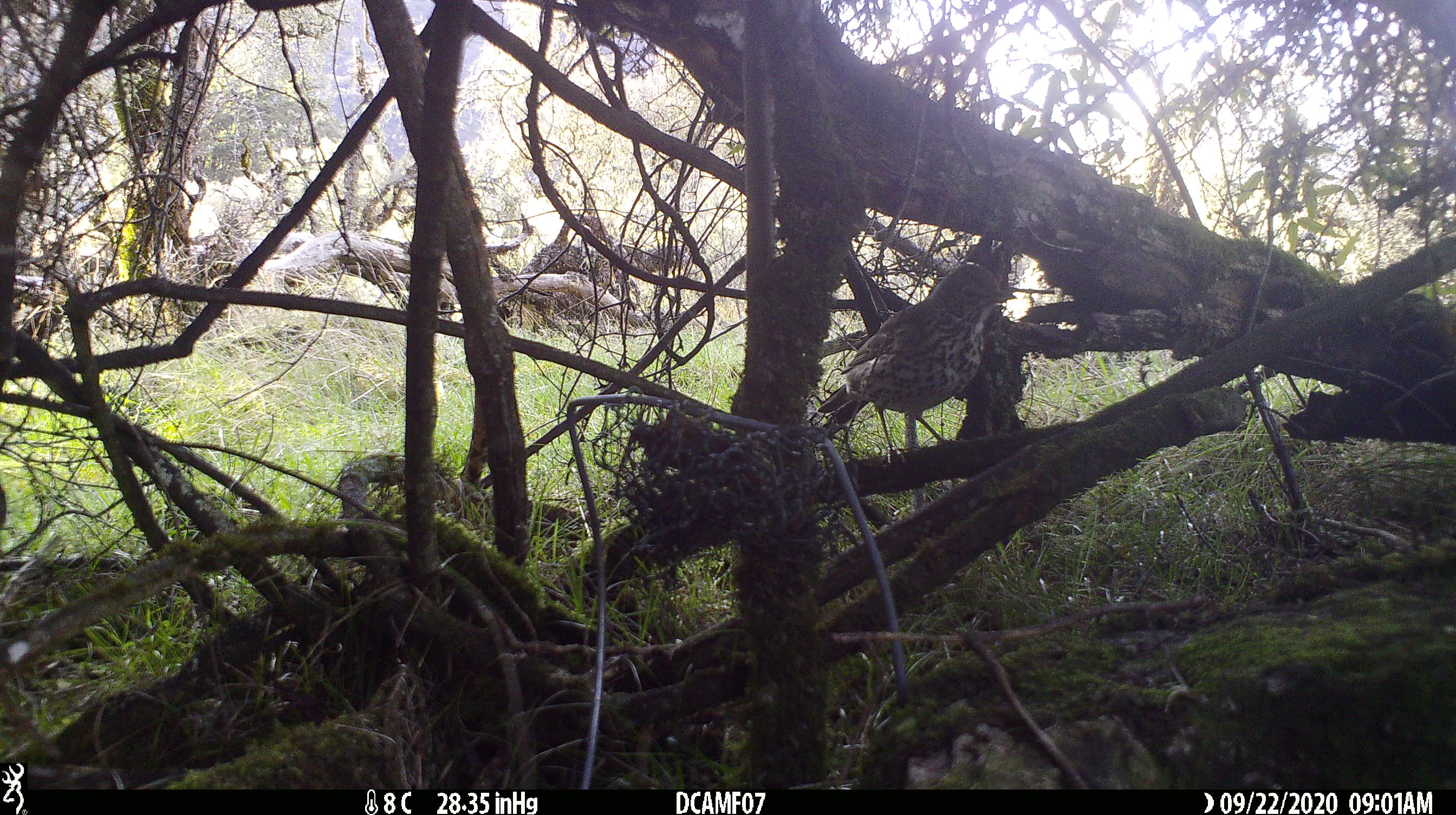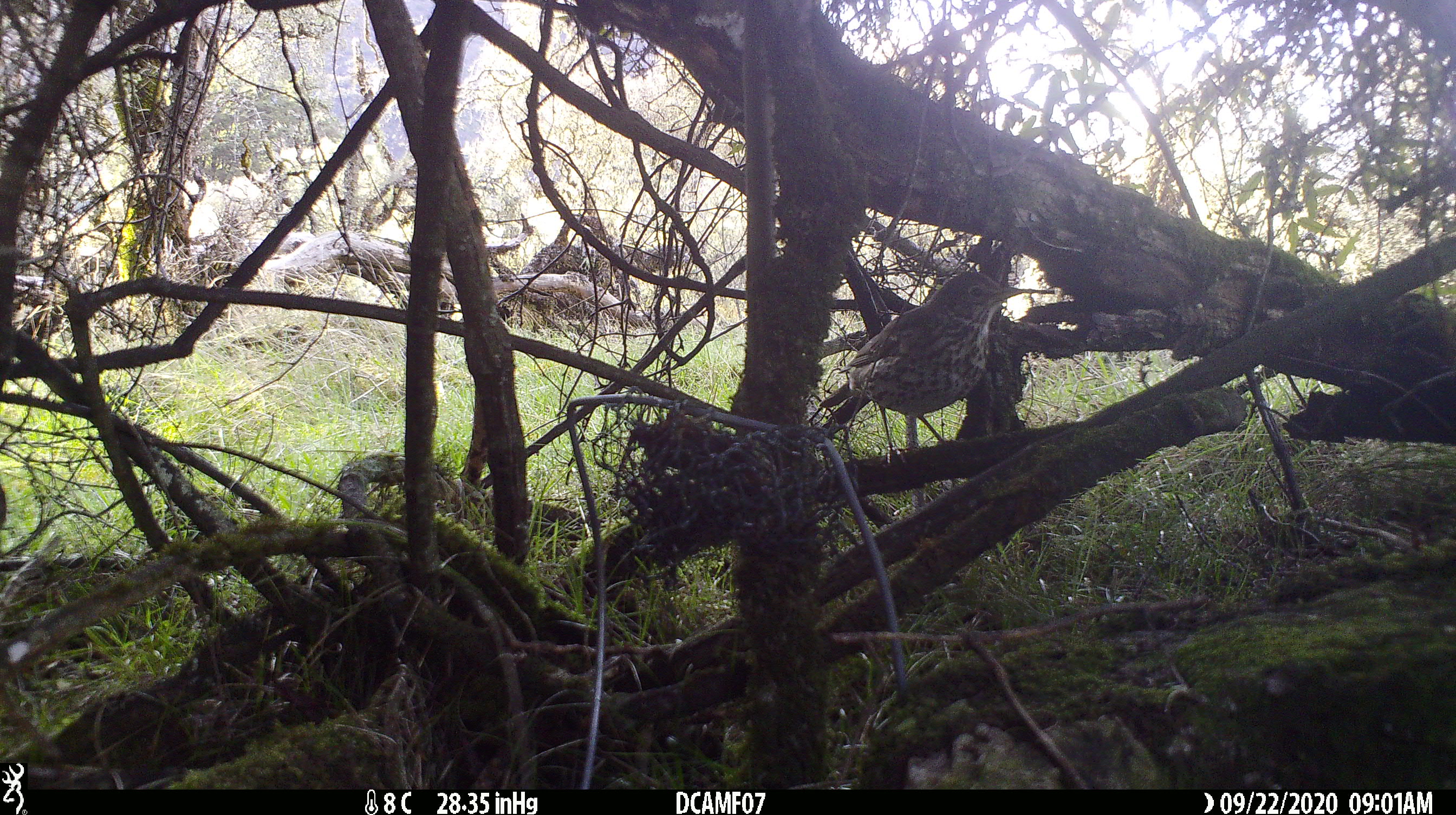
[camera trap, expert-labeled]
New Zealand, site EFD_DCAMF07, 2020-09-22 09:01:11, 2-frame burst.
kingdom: Animalia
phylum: Chordata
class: Aves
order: Passeriformes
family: Turdidae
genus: Turdus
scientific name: Turdus philomelos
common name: song thrush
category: thrush